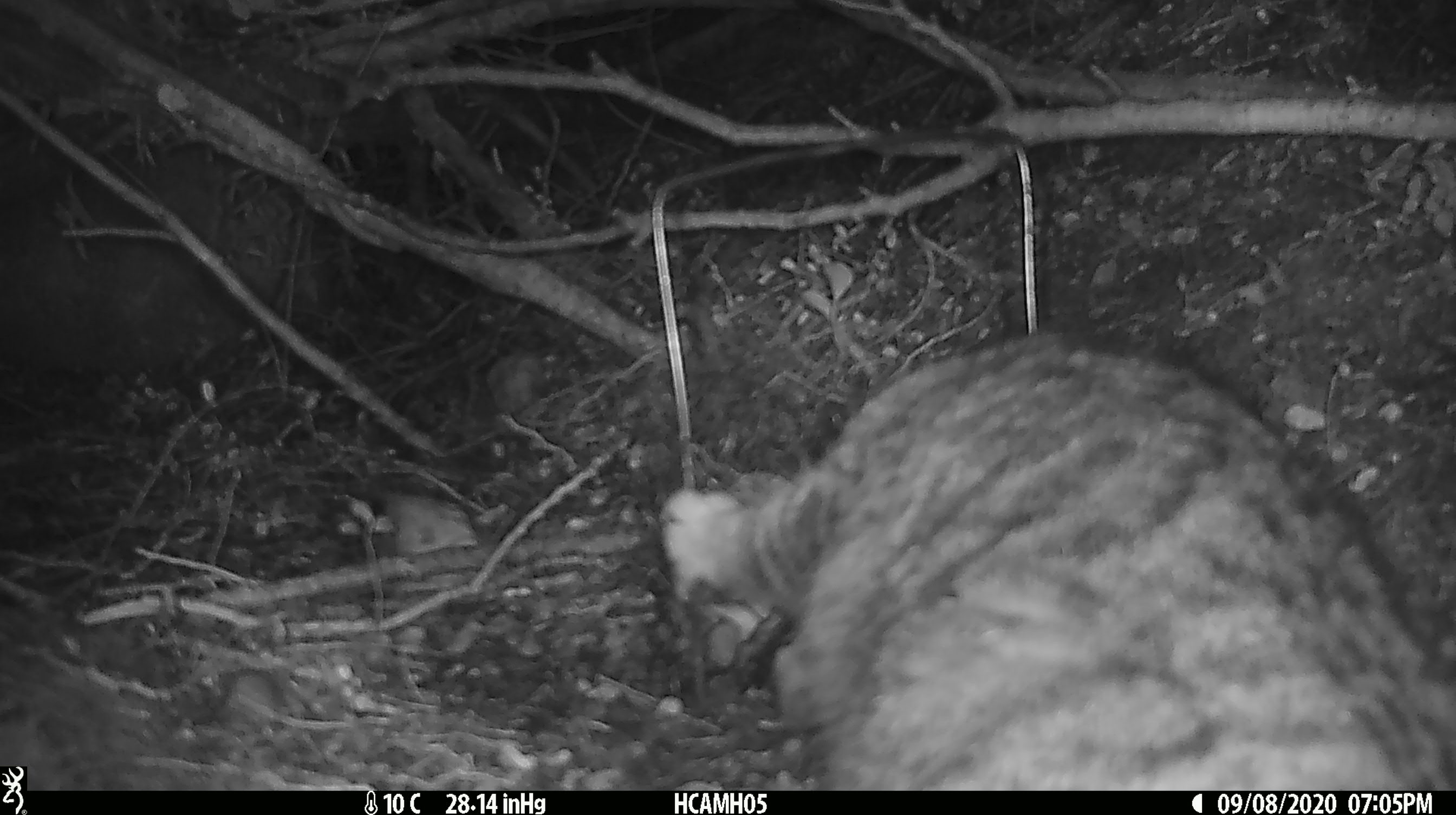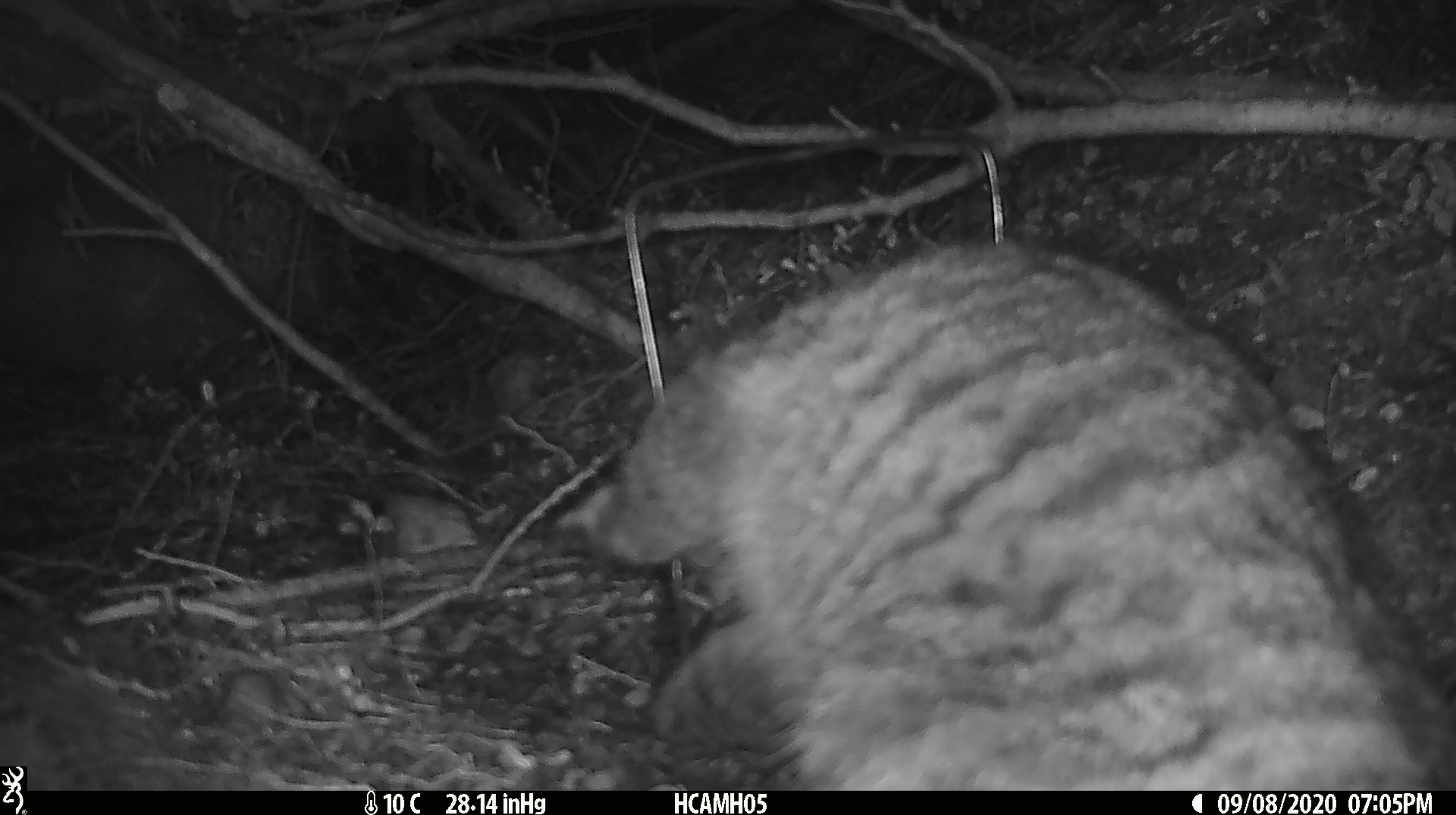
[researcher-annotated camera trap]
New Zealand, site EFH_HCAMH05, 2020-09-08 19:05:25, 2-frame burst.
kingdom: Animalia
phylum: Chordata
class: Mammalia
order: Carnivora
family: Felidae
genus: Felis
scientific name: Felis catus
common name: domestic cat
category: cat